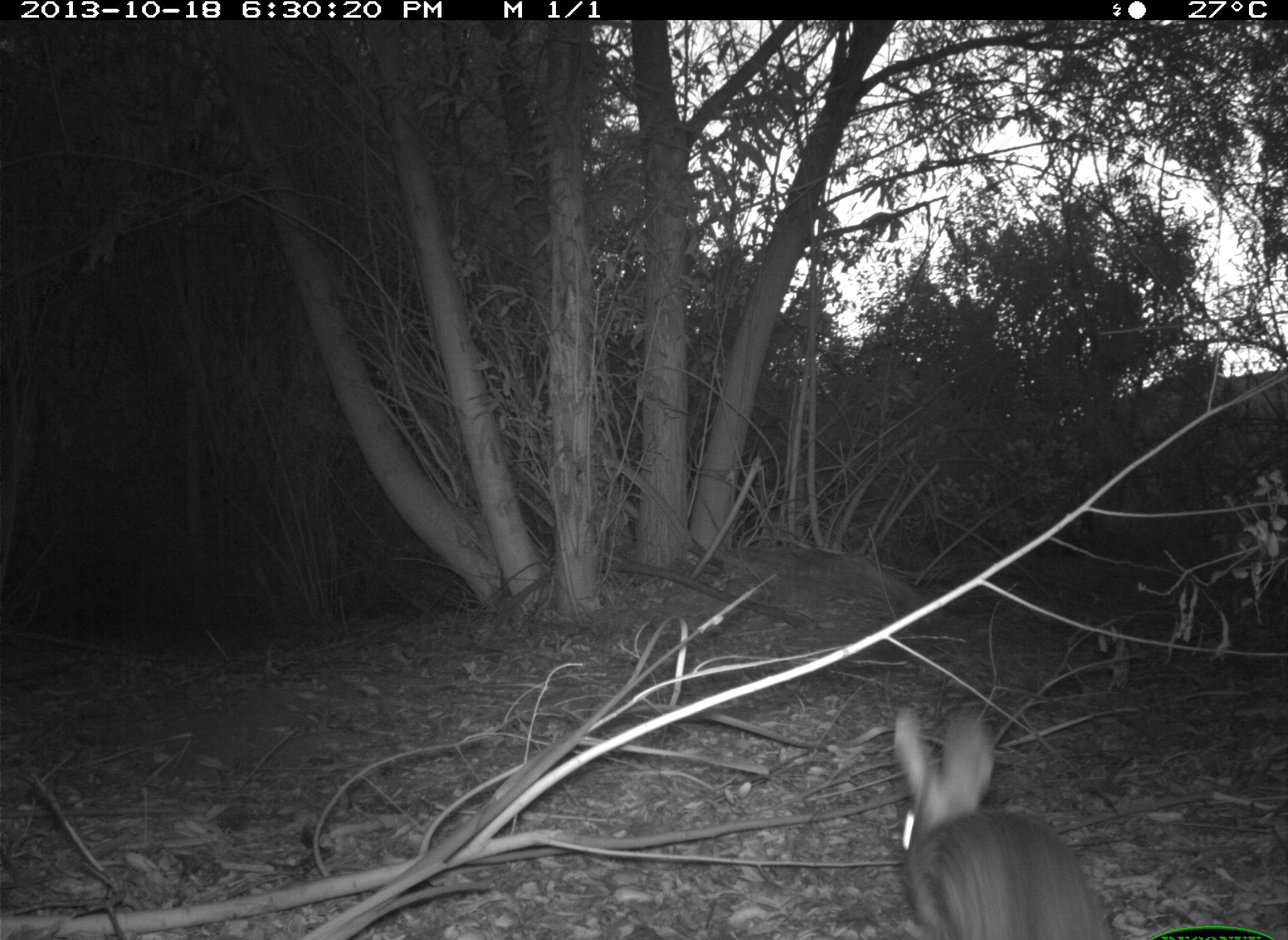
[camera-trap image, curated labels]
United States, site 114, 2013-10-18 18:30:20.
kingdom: Animalia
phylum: Chordata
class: Mammalia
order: Lagomorpha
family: Leporidae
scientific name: Leporidae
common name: rabbits and hares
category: rabbit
Rabbit (rabbits and hares) (Leporidae).